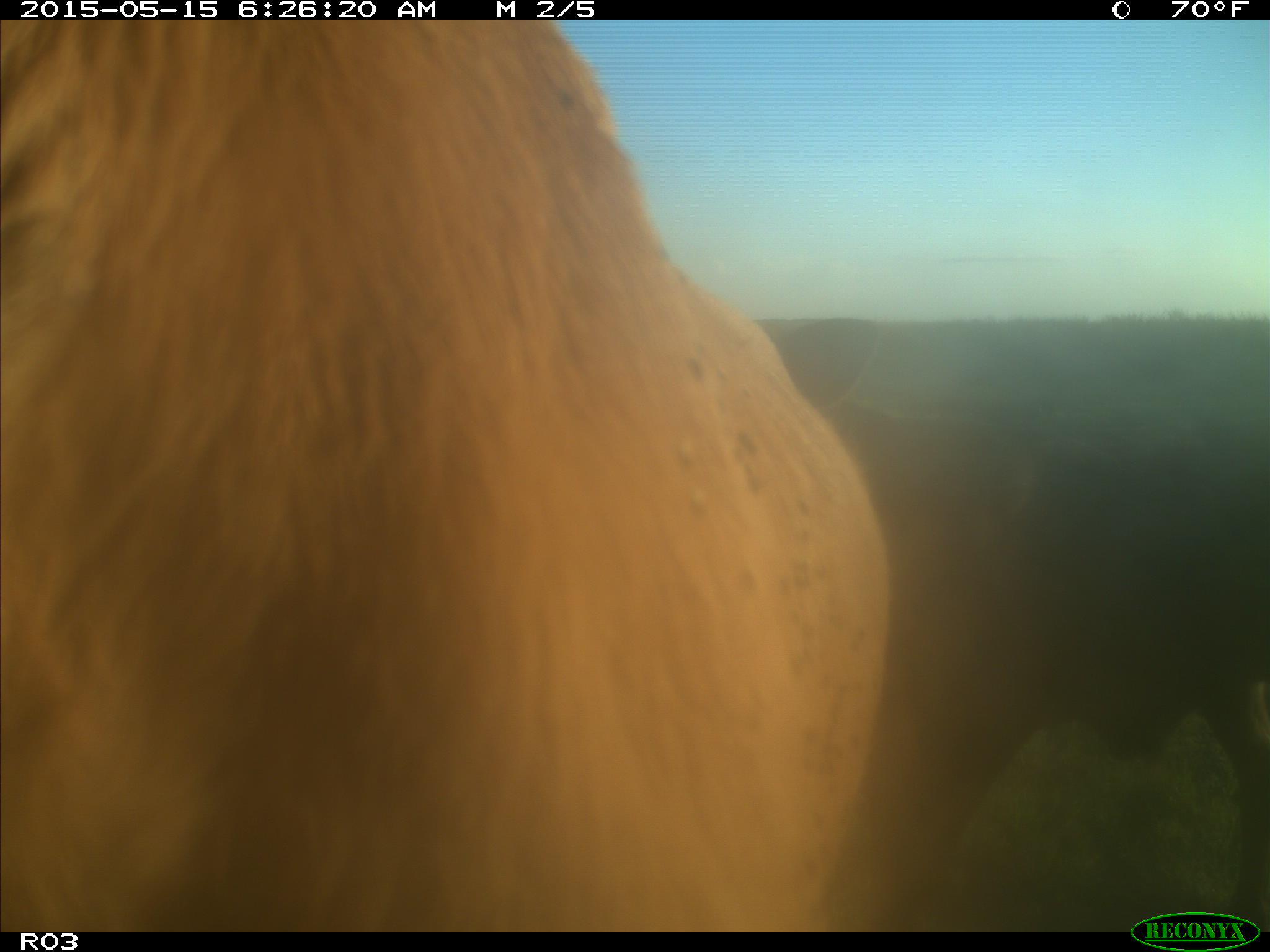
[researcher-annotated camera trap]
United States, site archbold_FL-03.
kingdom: Animalia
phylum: Chordata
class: Mammalia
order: Artiodactyla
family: Bovidae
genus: Bos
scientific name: Bos taurus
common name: domestic cow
Bos taurus (domestic cow).